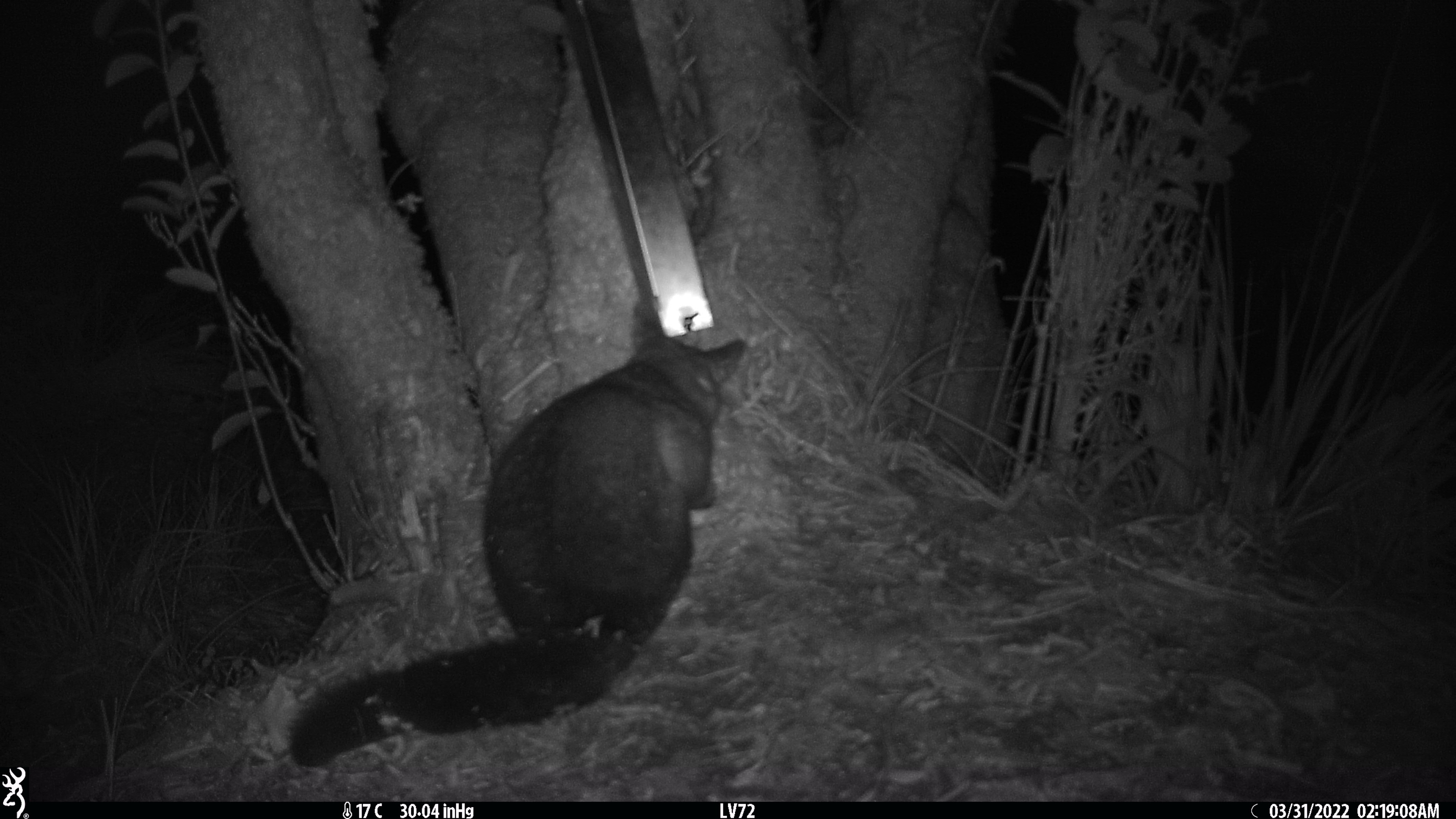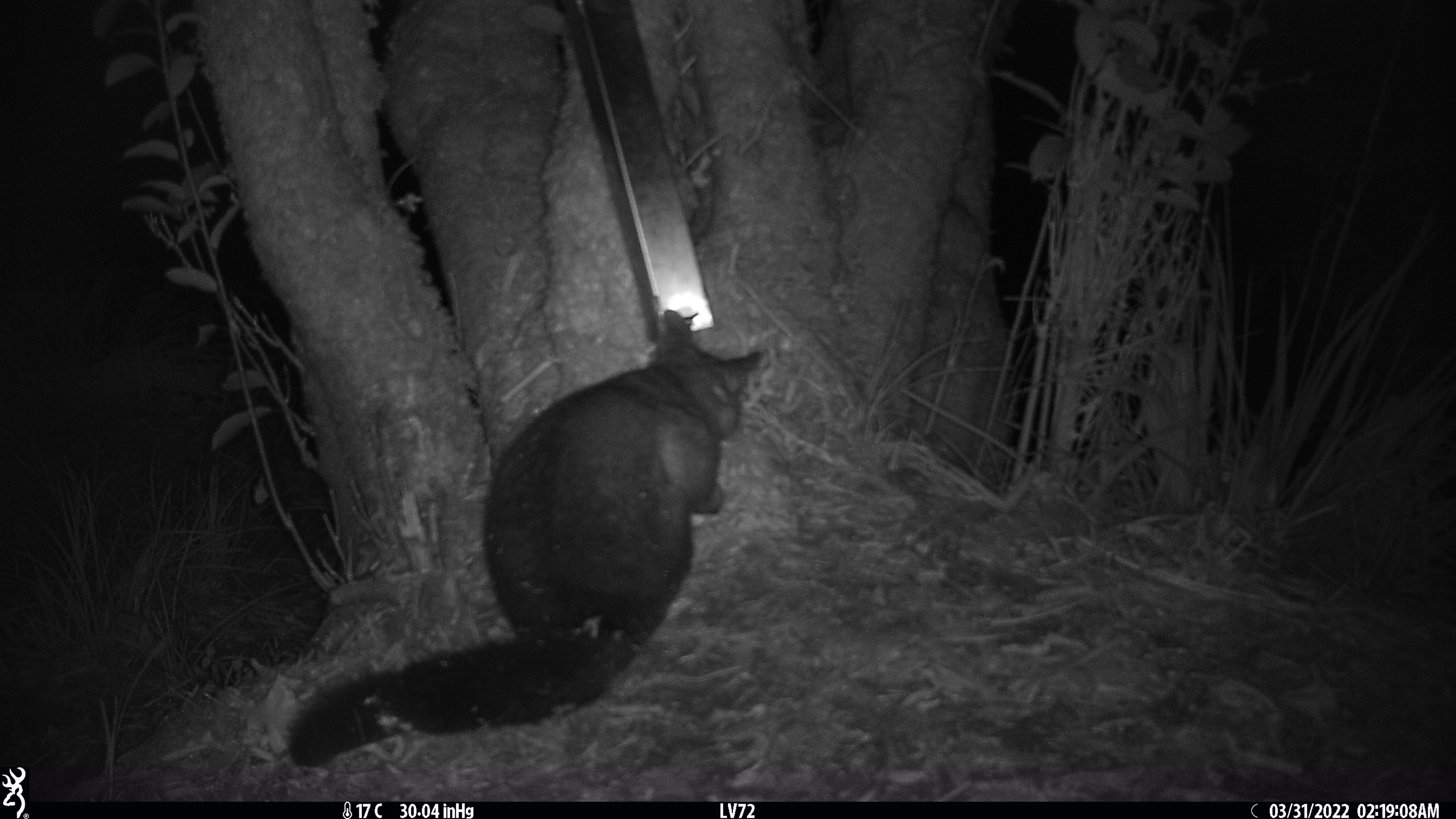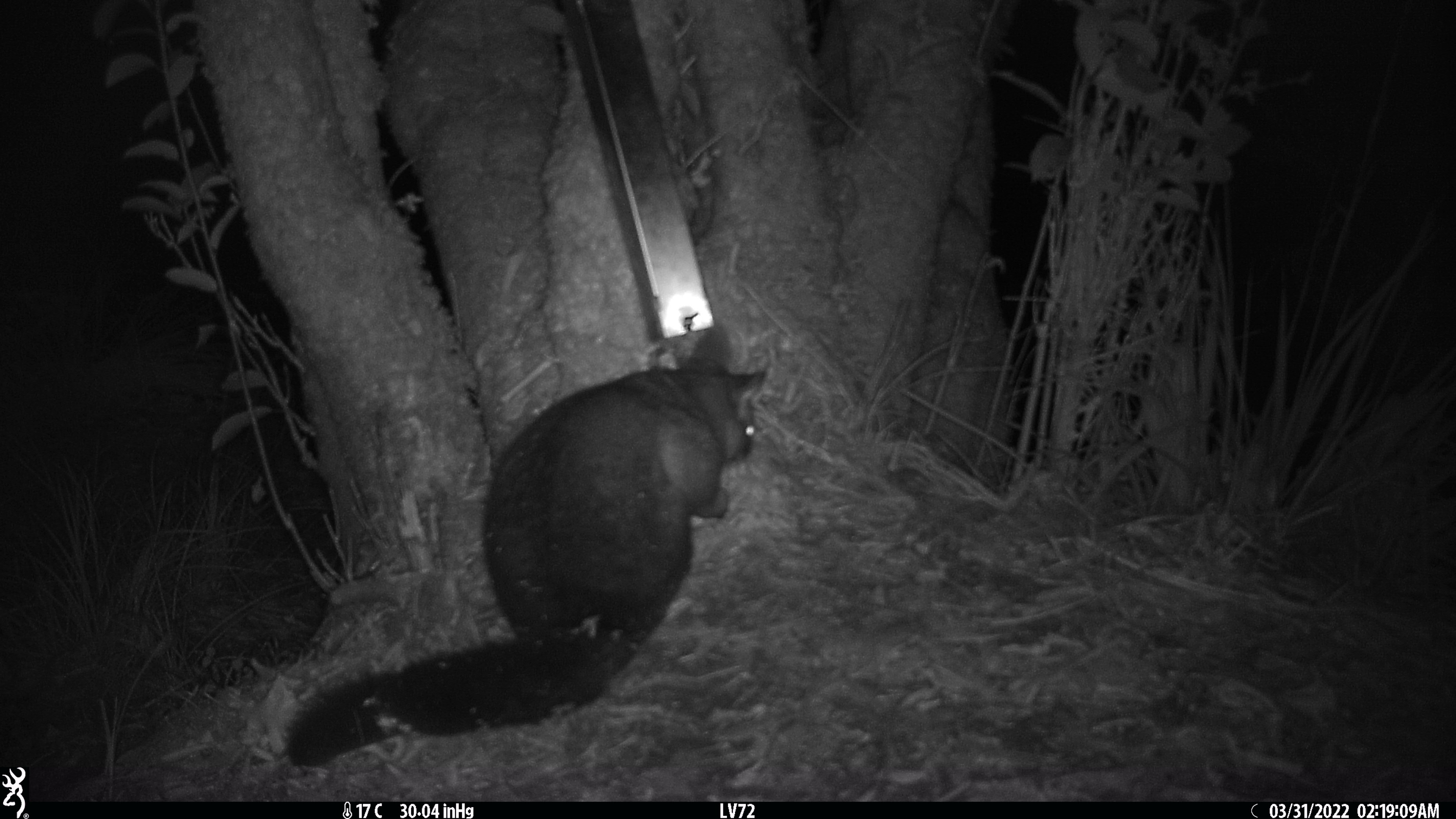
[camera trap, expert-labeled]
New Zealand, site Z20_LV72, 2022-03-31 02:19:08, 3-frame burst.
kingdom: Animalia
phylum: Chordata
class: Mammalia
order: Diprotodontia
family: Phalangeridae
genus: Trichosurus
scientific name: Trichosurus vulpecula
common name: common brushtail possum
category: possum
Possum (common brushtail possum) (Trichosurus vulpecula).